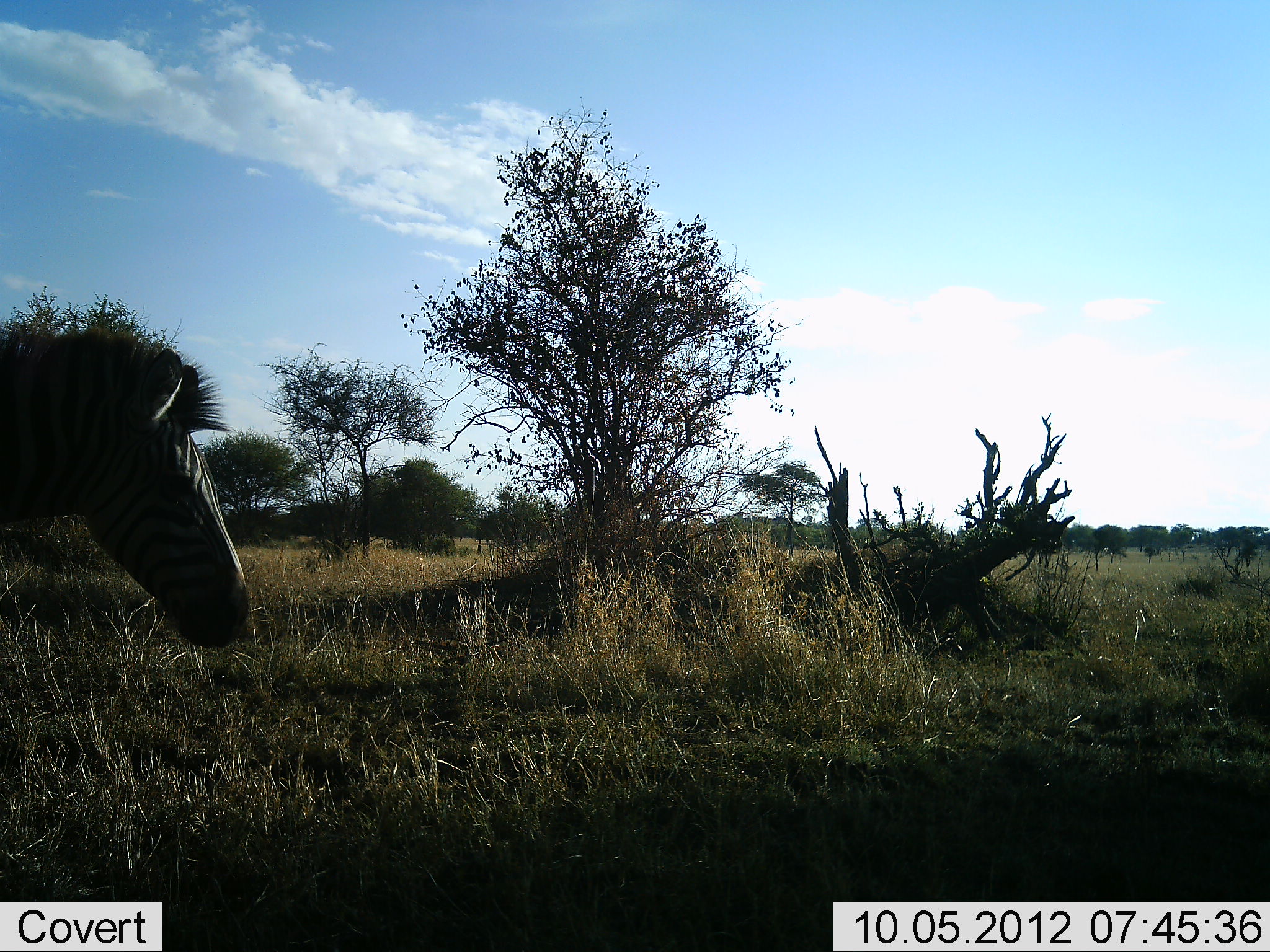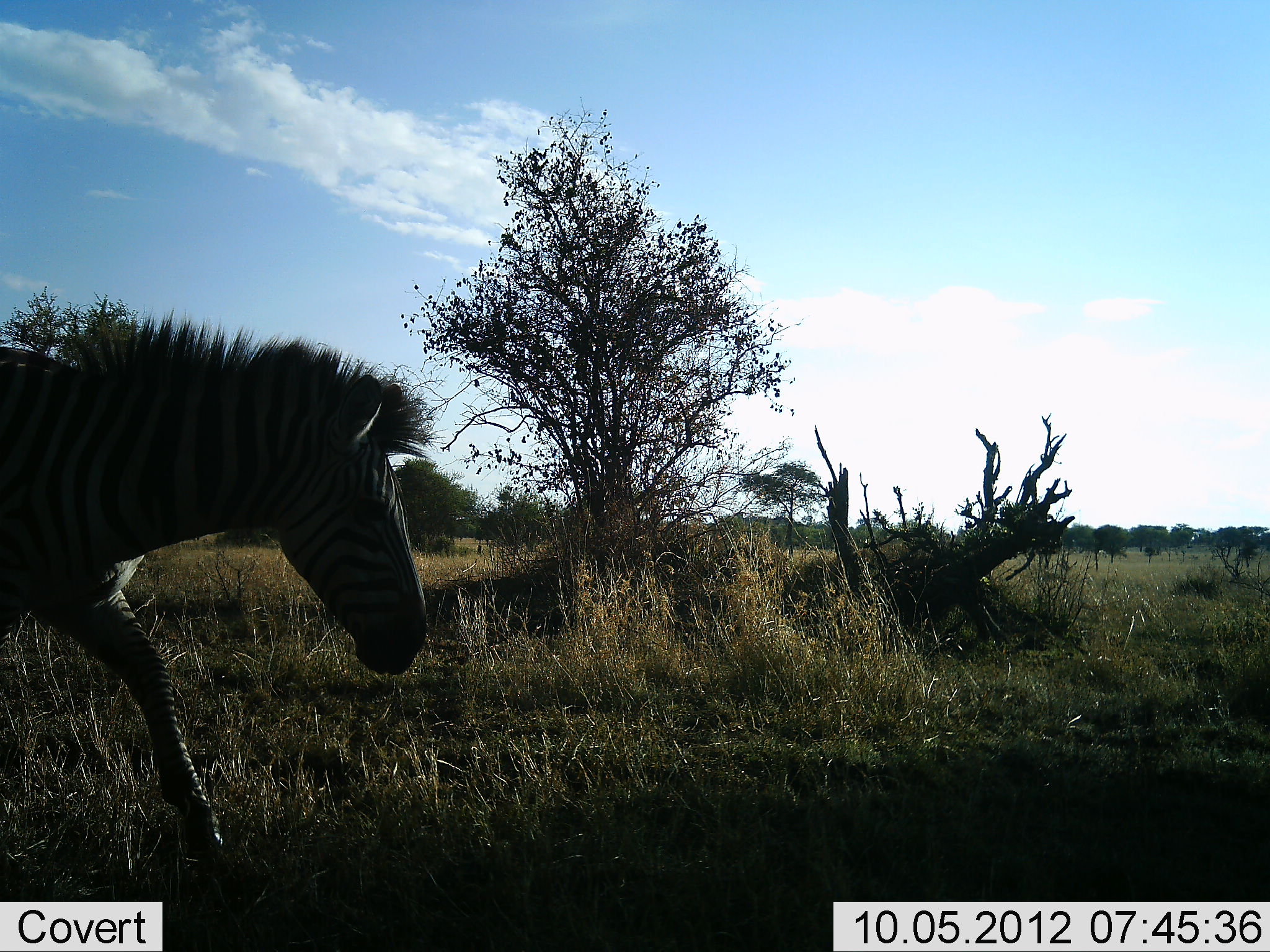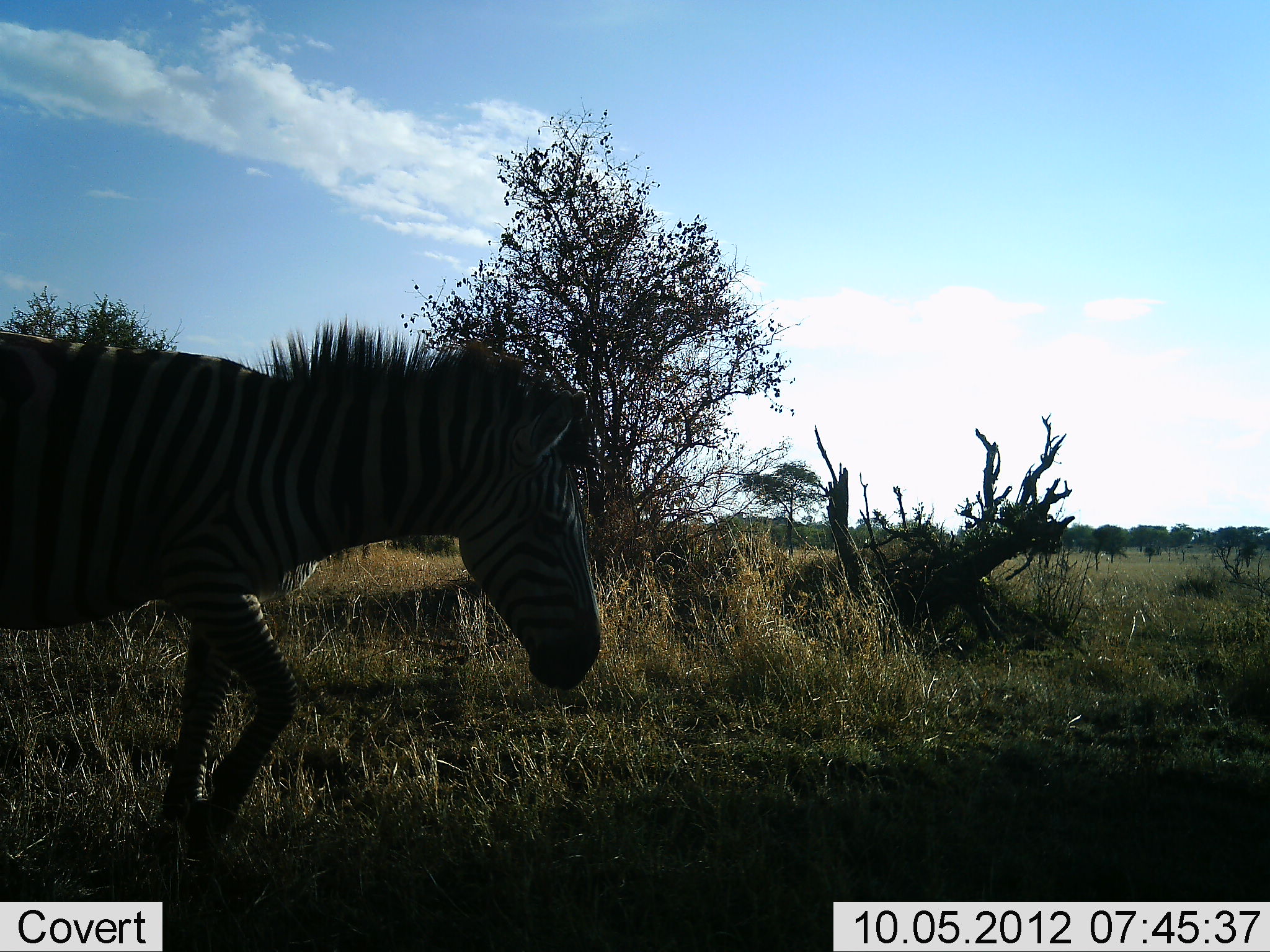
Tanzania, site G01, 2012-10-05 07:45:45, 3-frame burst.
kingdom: Animalia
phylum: Chordata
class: Mammalia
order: Perissodactyla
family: Equidae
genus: Equus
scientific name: Equus quagga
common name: plains zebra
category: zebra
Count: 1.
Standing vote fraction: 0%.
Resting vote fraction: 0%.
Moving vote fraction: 100%.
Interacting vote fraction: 0%.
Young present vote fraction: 0%.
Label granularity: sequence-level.